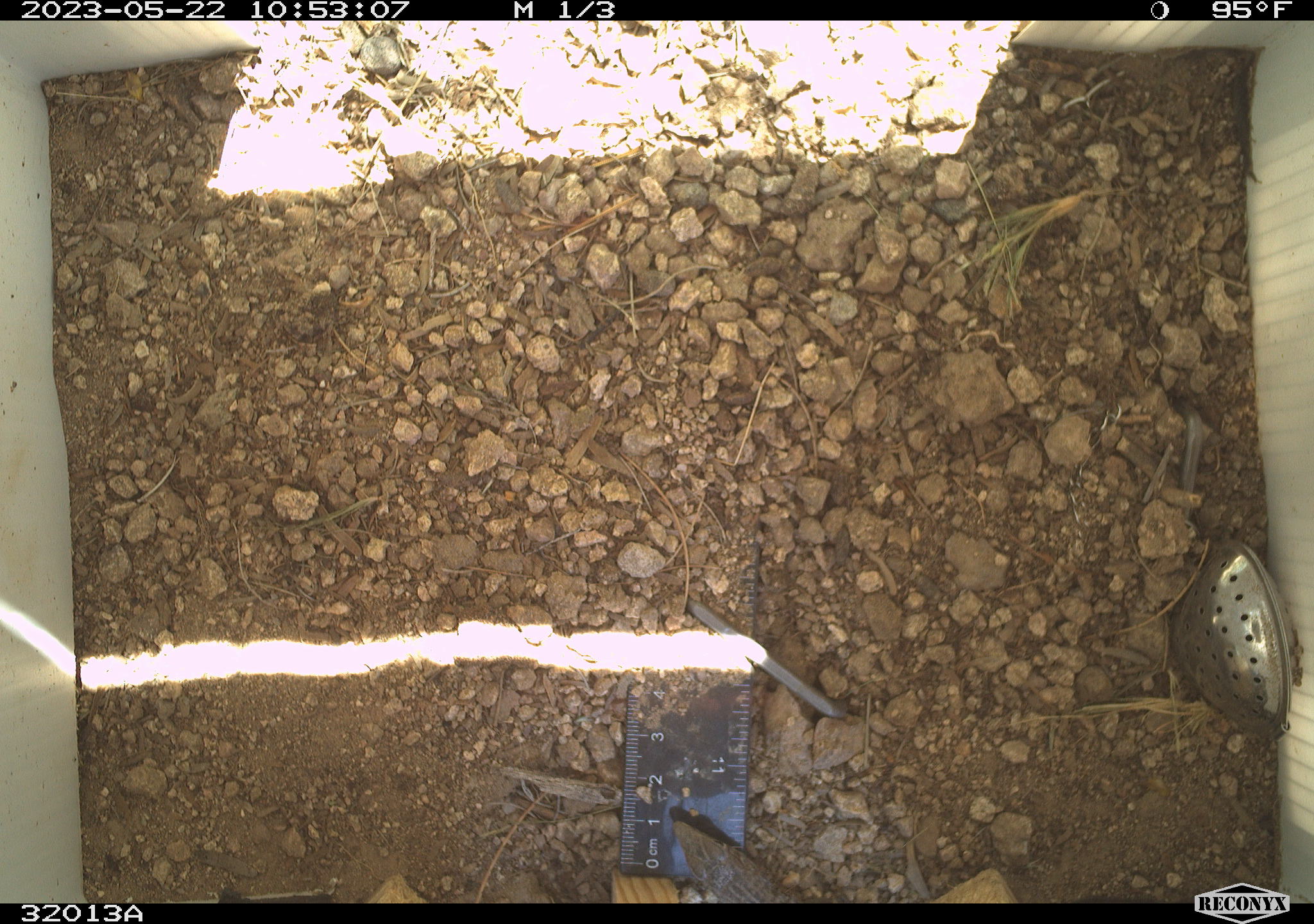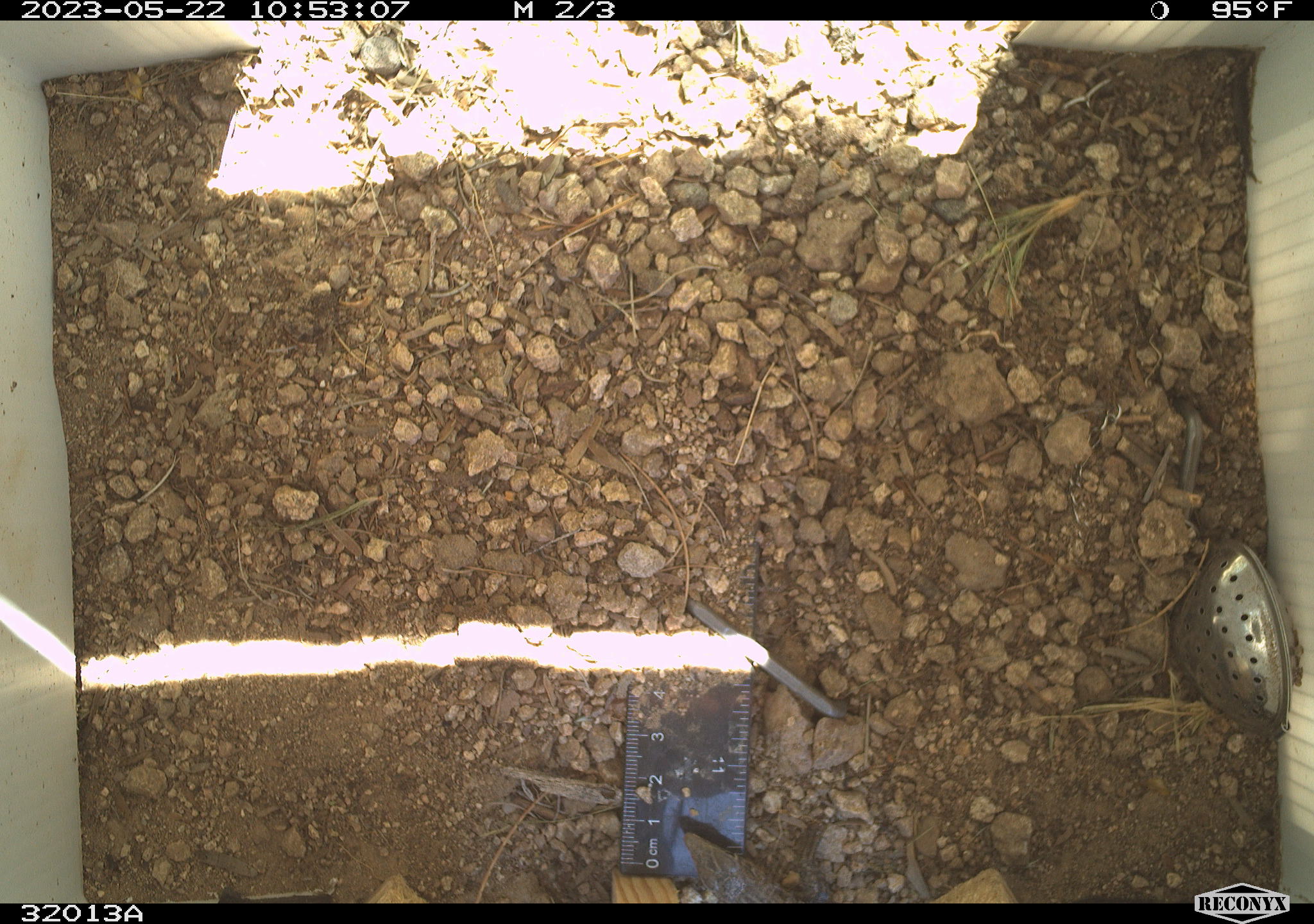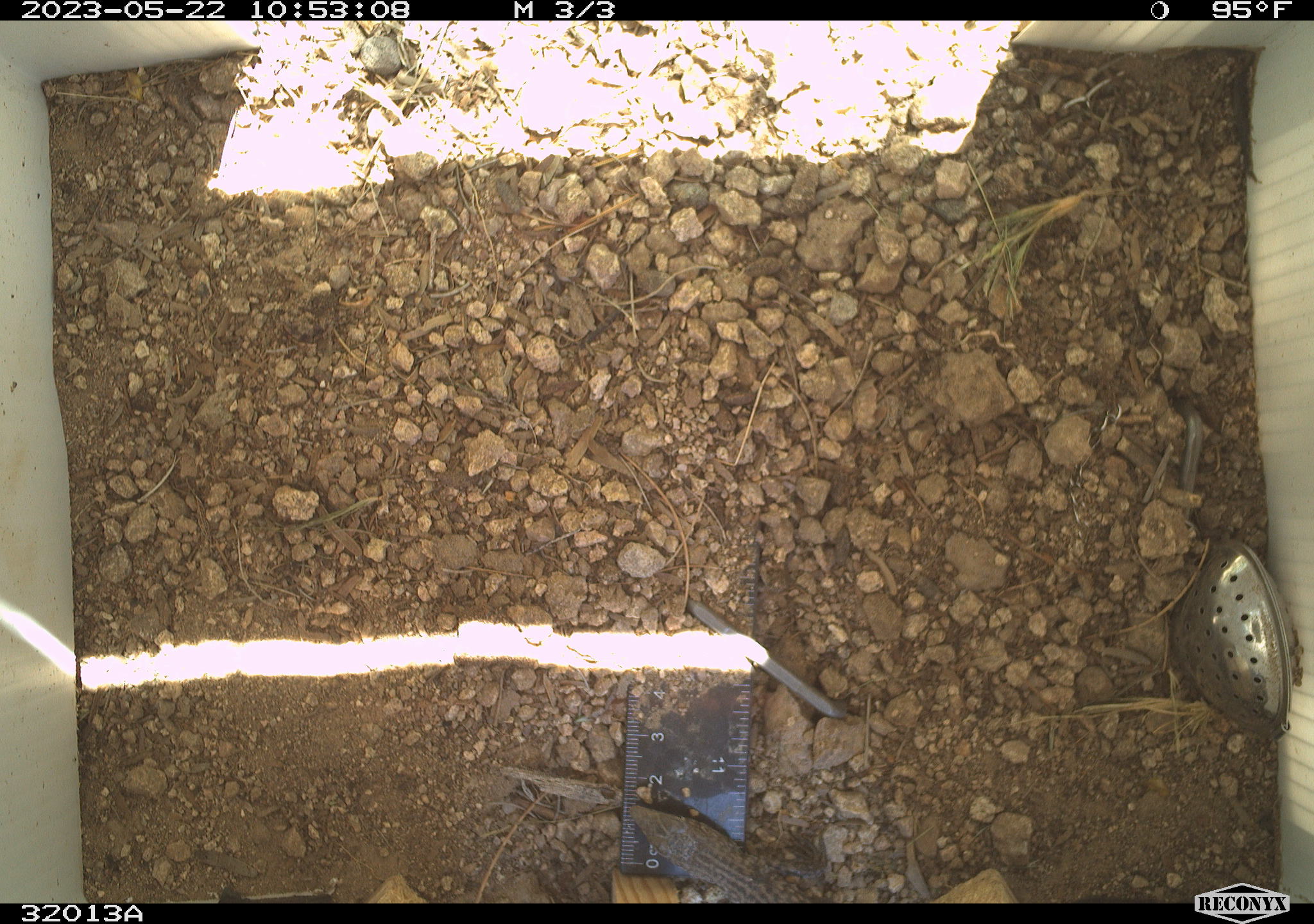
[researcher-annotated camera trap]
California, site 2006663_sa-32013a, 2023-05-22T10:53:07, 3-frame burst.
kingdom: Animalia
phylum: Chordata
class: Reptilia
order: Squamata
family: Teiidae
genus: Aspidoscelis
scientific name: Aspidoscelis tigris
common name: western whiptail